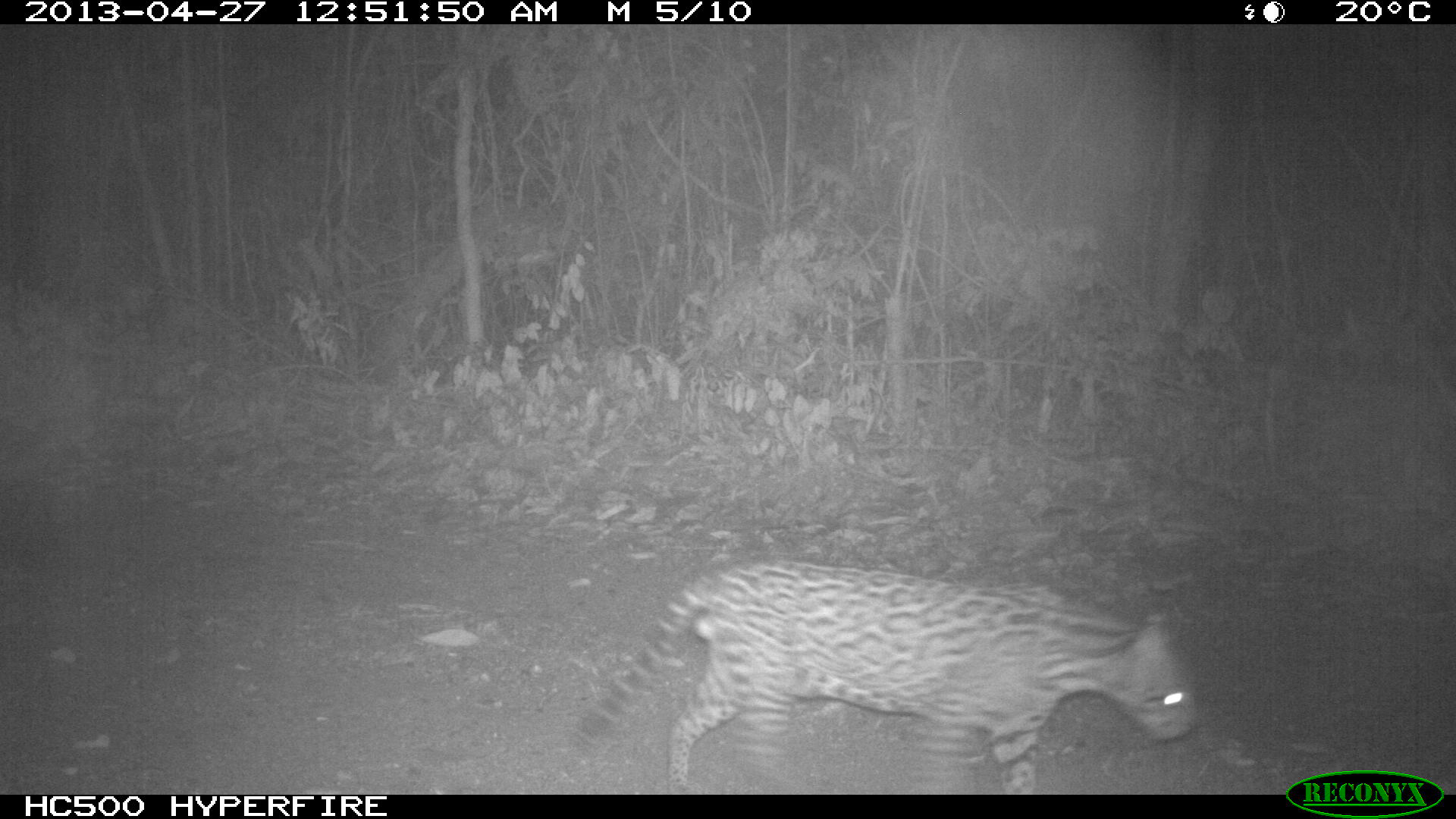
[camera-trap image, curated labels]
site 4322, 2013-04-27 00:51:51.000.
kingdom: Animalia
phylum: Chordata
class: Mammalia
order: Carnivora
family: Felidae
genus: Leopardus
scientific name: Leopardus pardalis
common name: ocelot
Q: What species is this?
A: Leopardus pardalis (ocelot).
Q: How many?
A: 1.